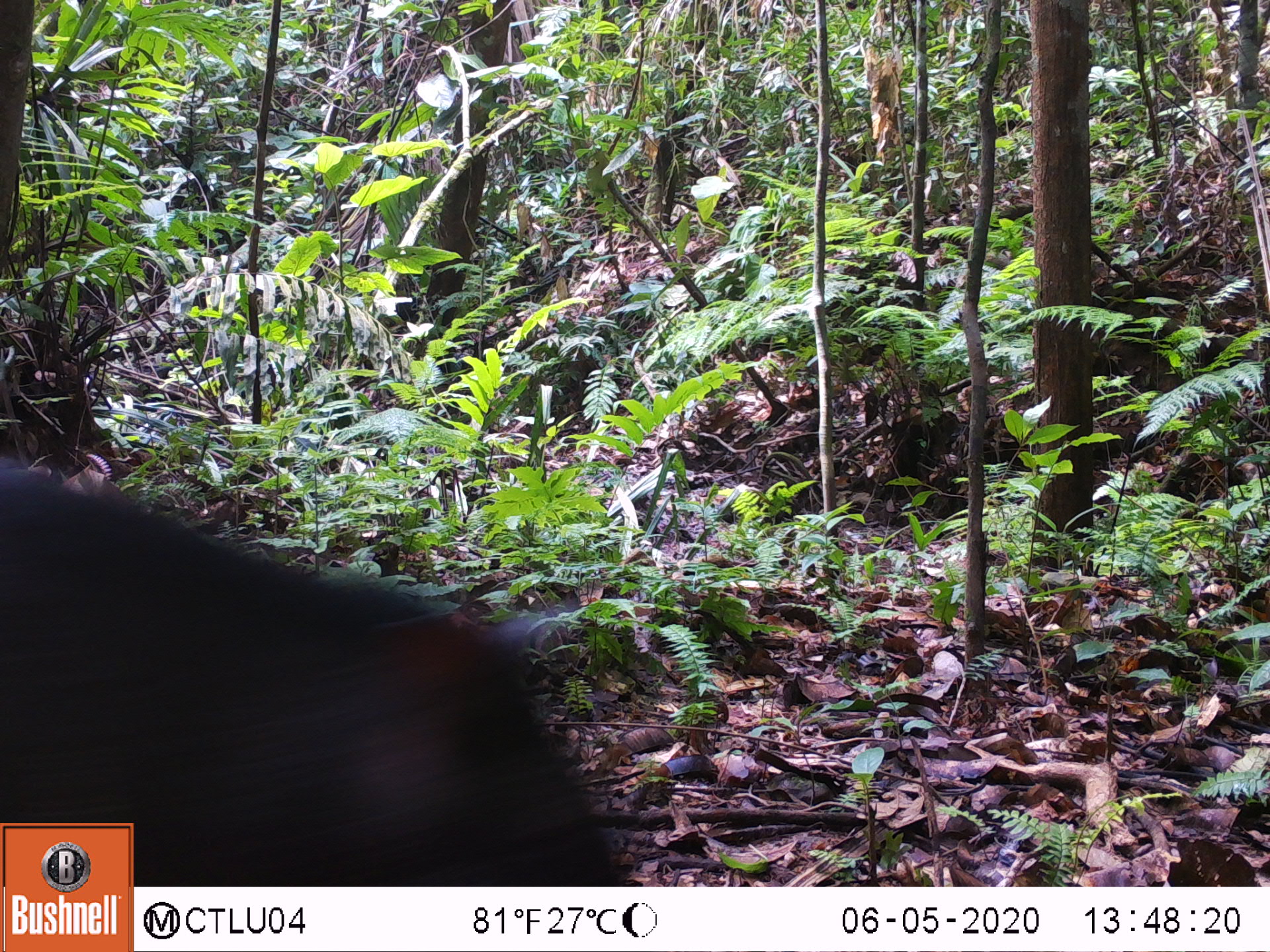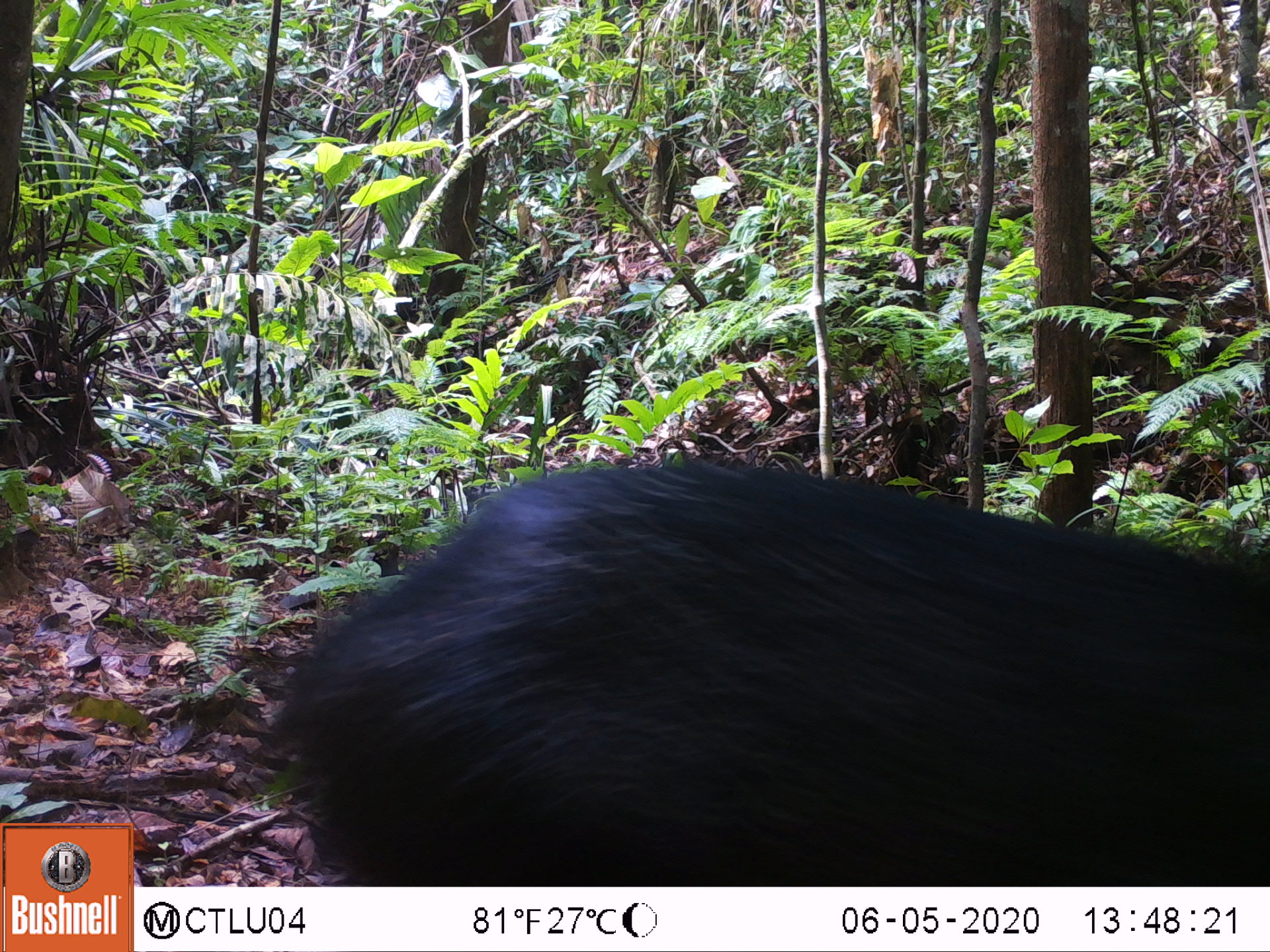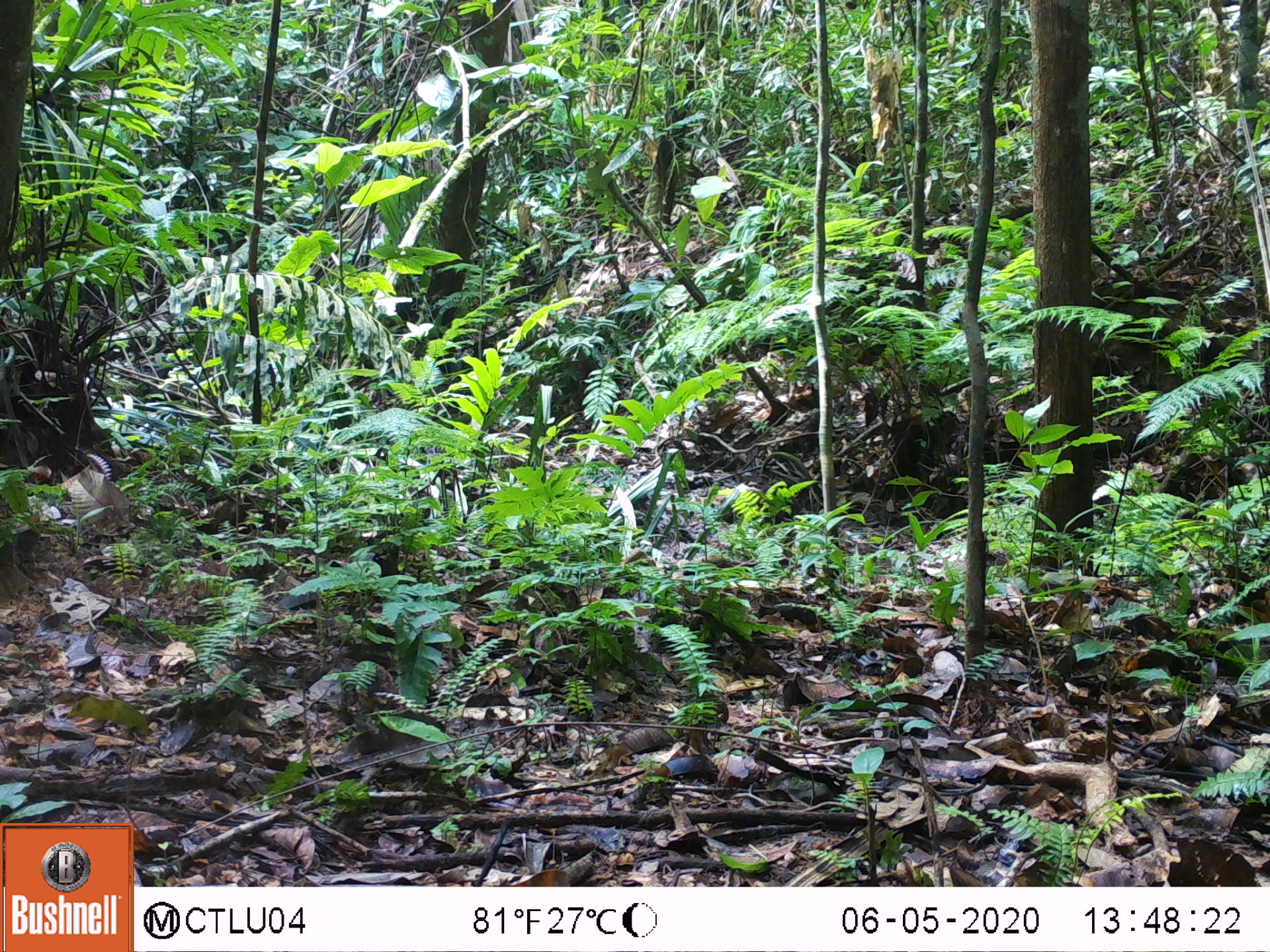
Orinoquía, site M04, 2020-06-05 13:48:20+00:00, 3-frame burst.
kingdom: Animalia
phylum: Chordata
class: Mammalia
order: Artiodactyla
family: Tayassuidae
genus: Pecari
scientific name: Pecari tajacu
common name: collared peccary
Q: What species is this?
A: Collared peccary (Pecari tajacu).